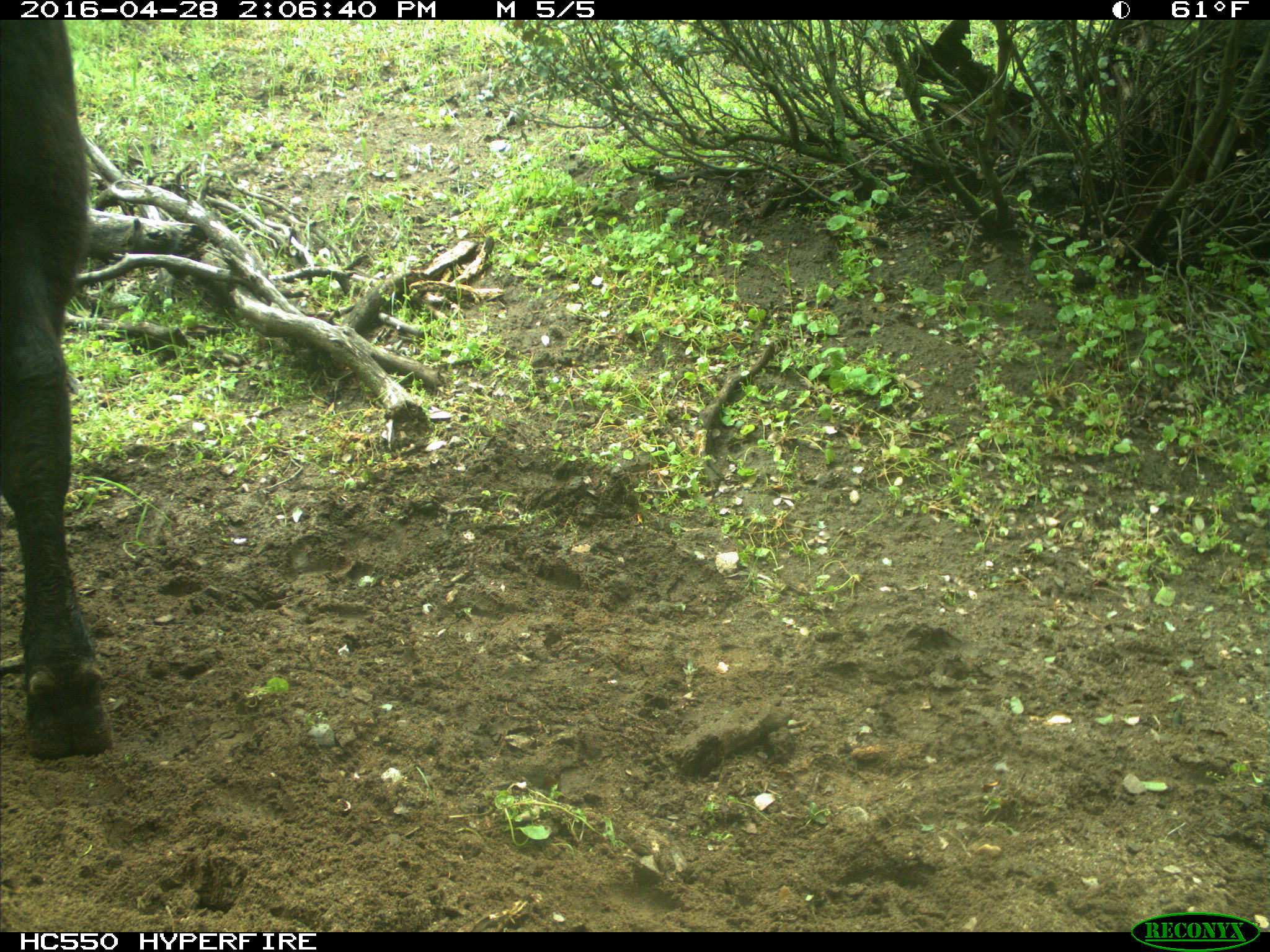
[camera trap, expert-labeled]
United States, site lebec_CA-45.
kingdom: Animalia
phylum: Chordata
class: Mammalia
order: Artiodactyla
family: Bovidae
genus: Bos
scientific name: Bos taurus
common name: domestic cow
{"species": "Bos taurus (domestic cow)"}